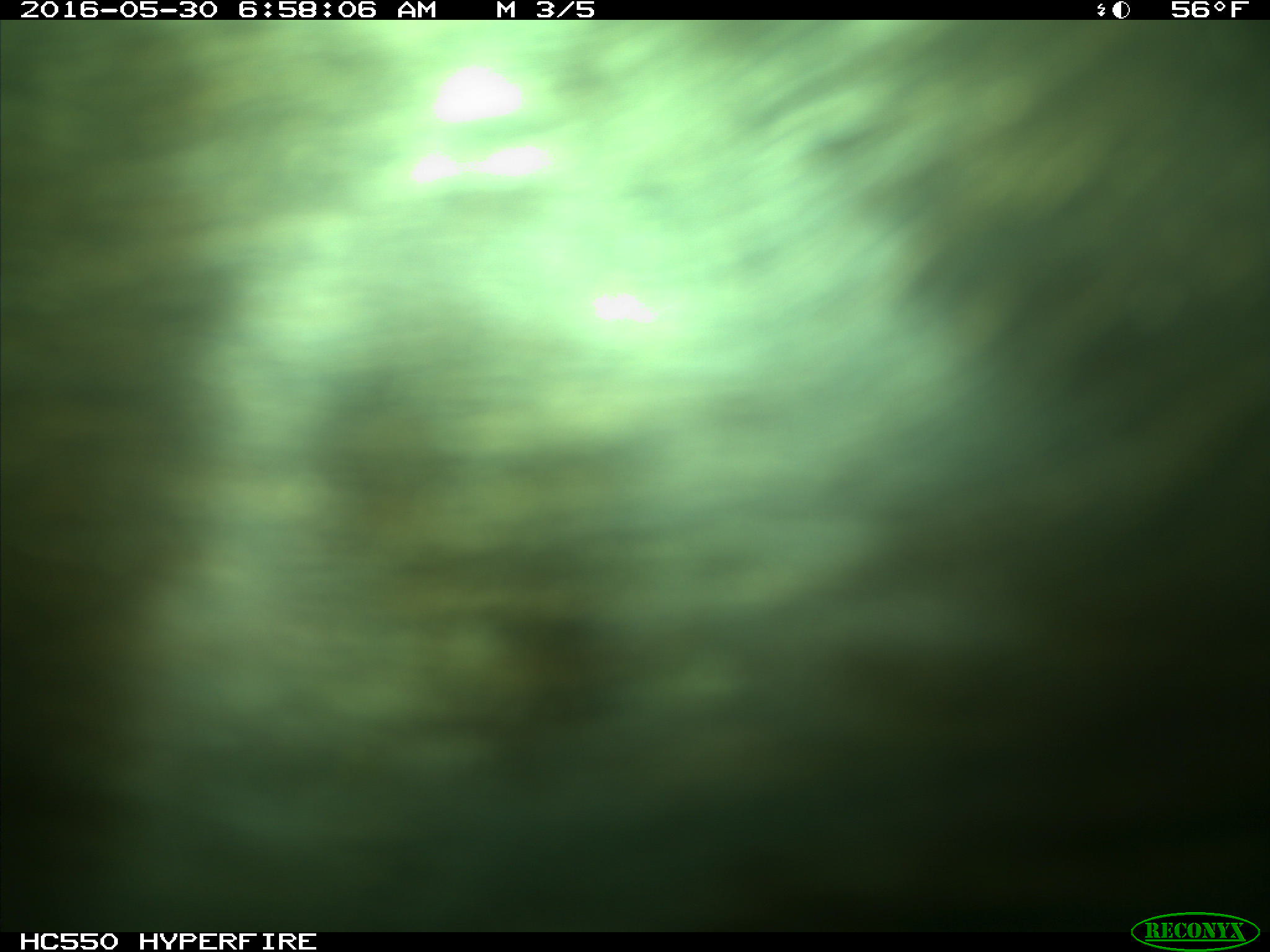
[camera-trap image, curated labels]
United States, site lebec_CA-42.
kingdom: Animalia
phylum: Chordata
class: Mammalia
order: Artiodactyla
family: Bovidae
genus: Bos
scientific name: Bos taurus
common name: domestic cow